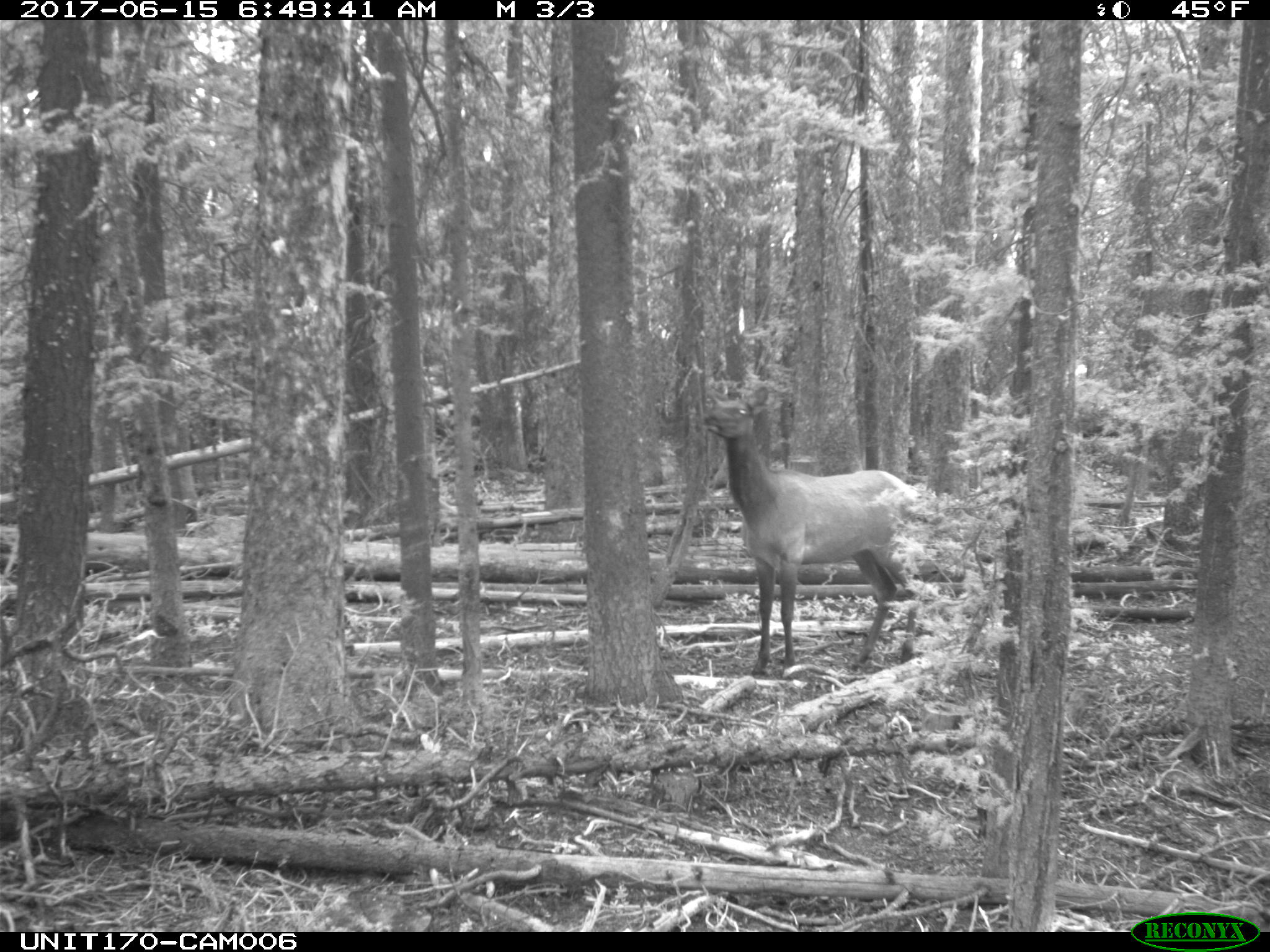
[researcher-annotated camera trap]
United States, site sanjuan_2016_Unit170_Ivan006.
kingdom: Animalia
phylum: Chordata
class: Mammalia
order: Artiodactyla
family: Cervidae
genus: Cervus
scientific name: Cervus elaphus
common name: red deer